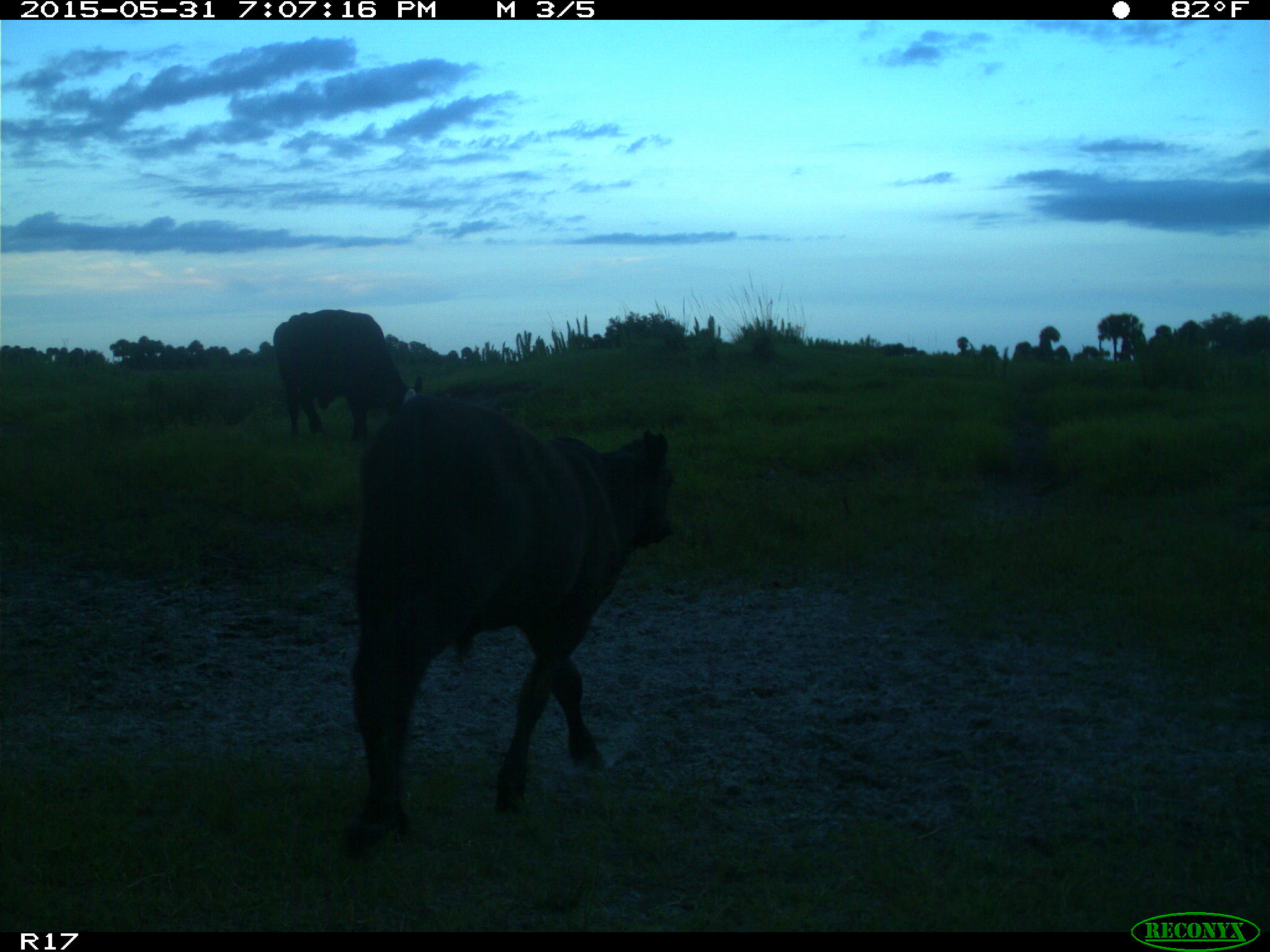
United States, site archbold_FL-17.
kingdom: Animalia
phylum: Chordata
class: Mammalia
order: Artiodactyla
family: Bovidae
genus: Bos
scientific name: Bos taurus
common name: domestic cow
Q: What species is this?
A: Bos taurus (domestic cow).